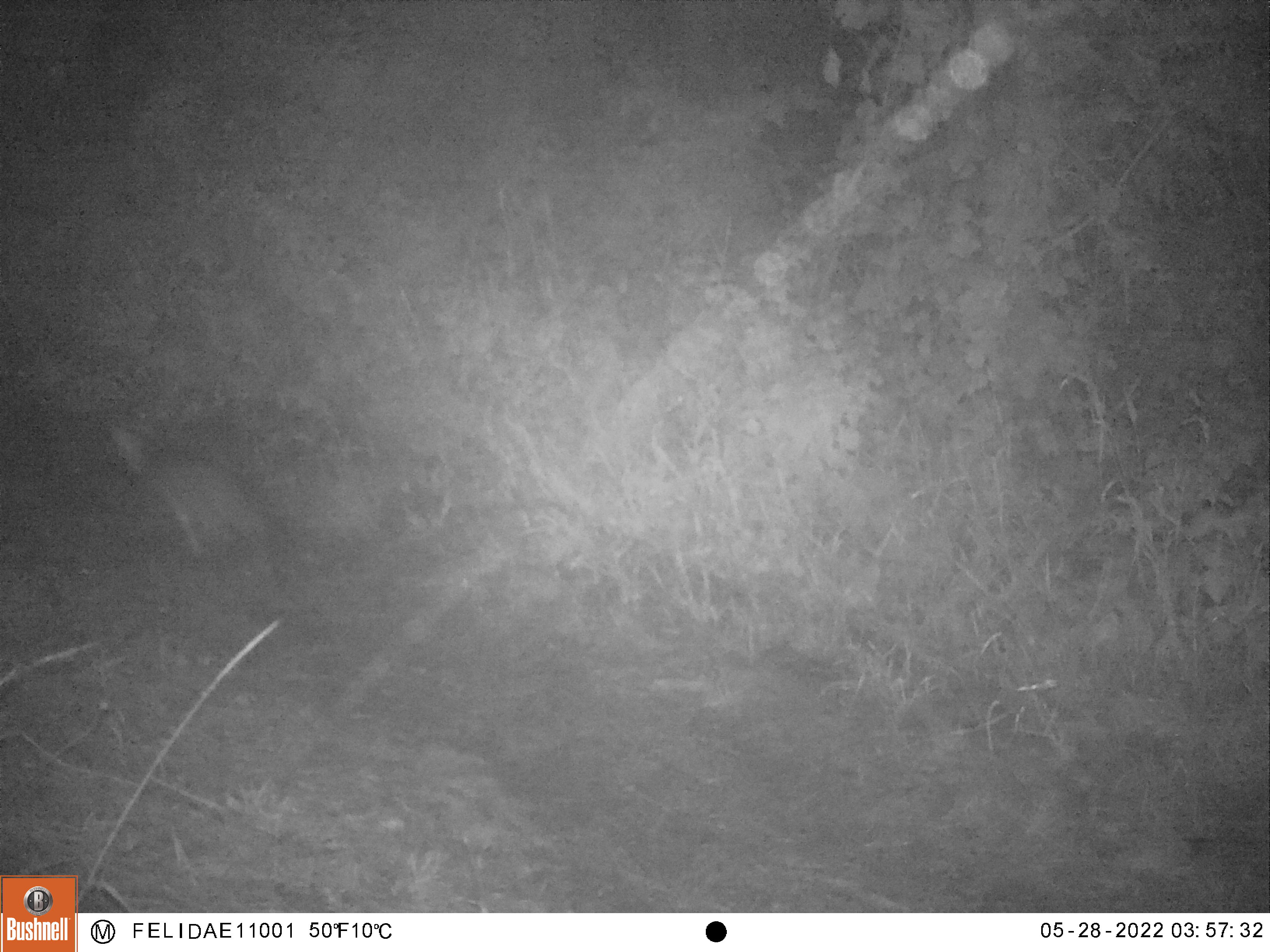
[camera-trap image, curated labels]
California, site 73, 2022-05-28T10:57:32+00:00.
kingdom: Animalia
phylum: Chordata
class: Mammalia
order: Carnivora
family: Canidae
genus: Urocyon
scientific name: Urocyon cinereoargenteus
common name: gray fox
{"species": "gray fox (Urocyon cinereoargenteus)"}